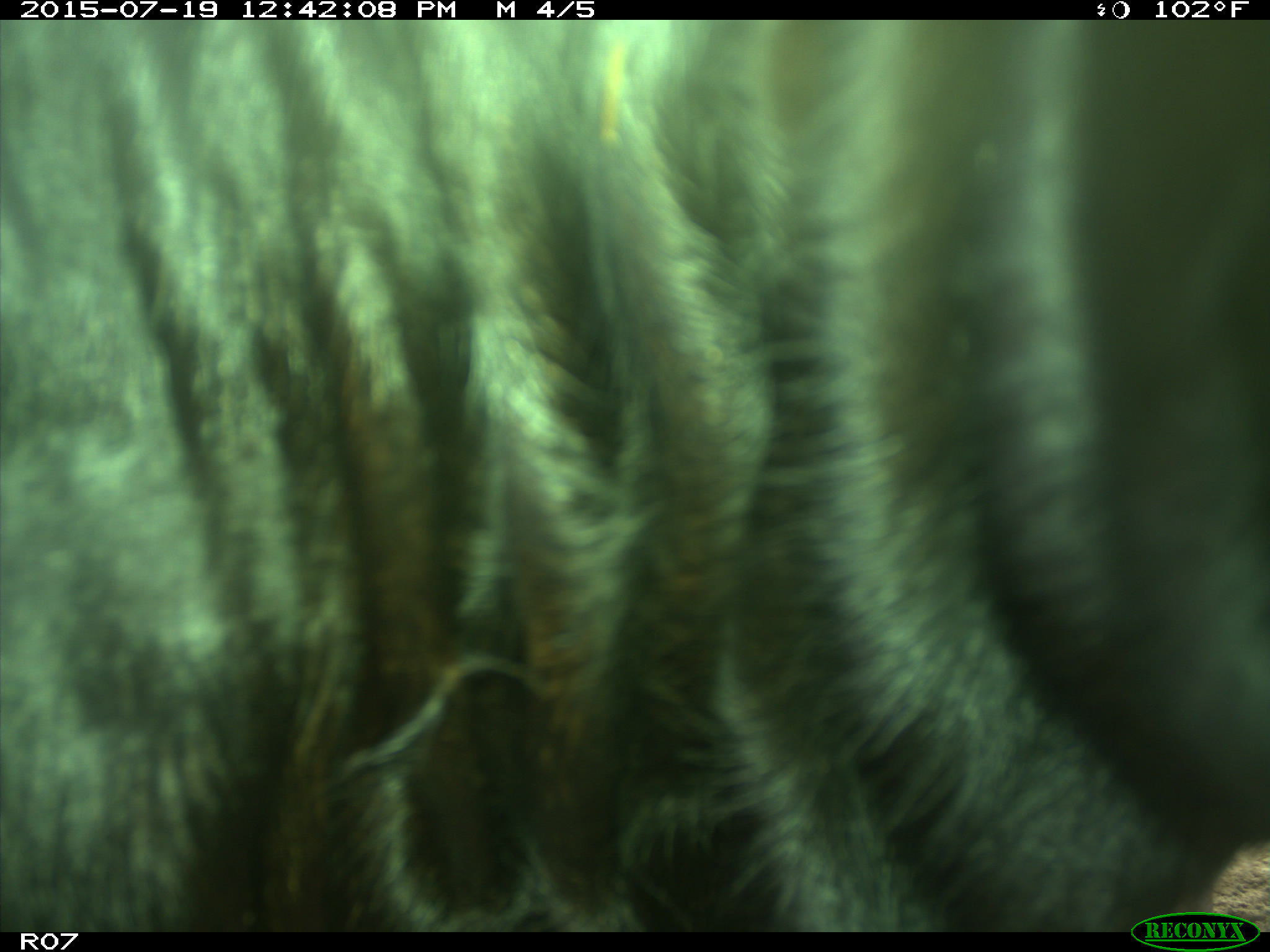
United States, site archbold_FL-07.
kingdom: Animalia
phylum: Chordata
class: Mammalia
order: Artiodactyla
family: Bovidae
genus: Bos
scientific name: Bos taurus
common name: domestic cow